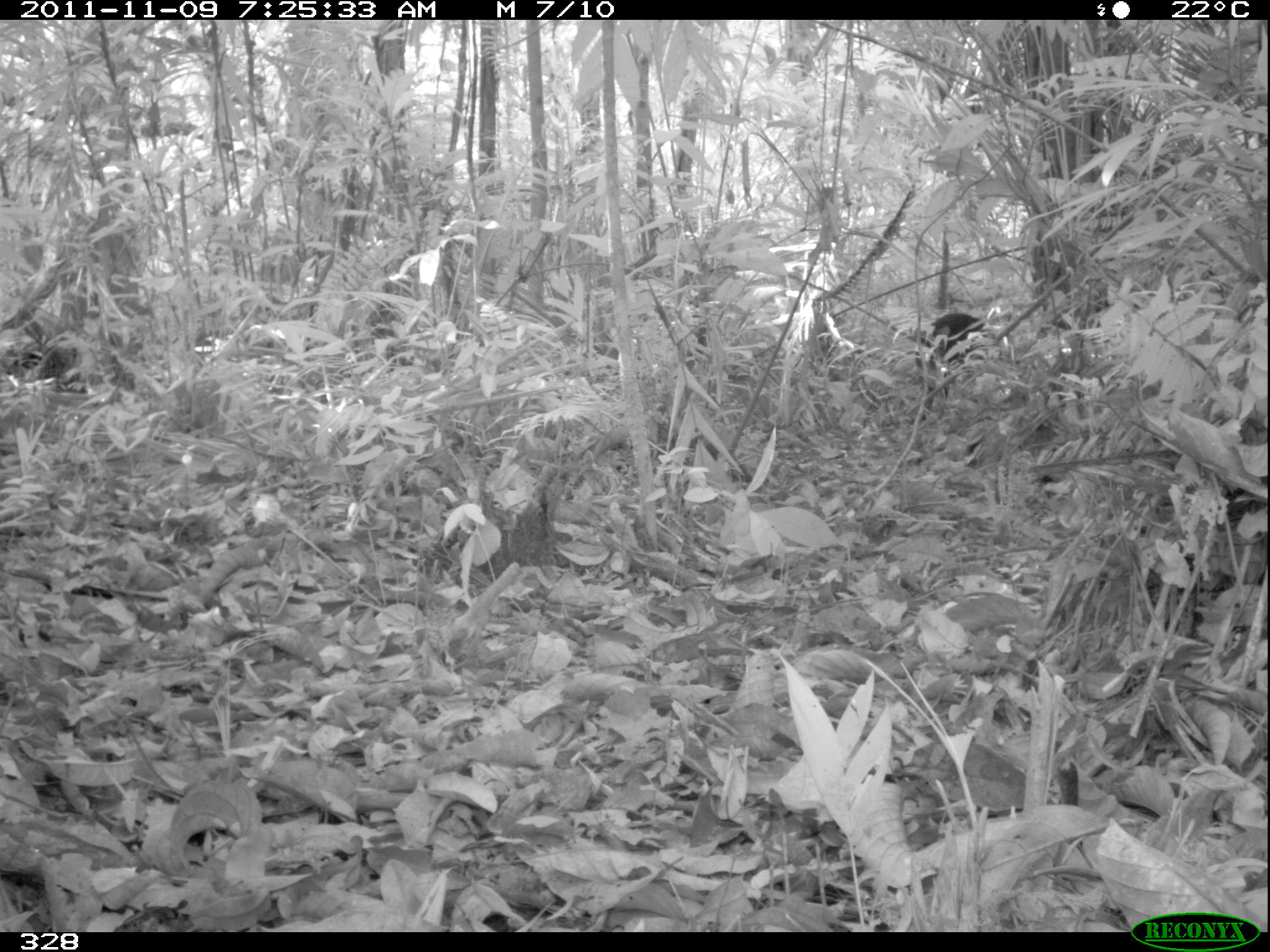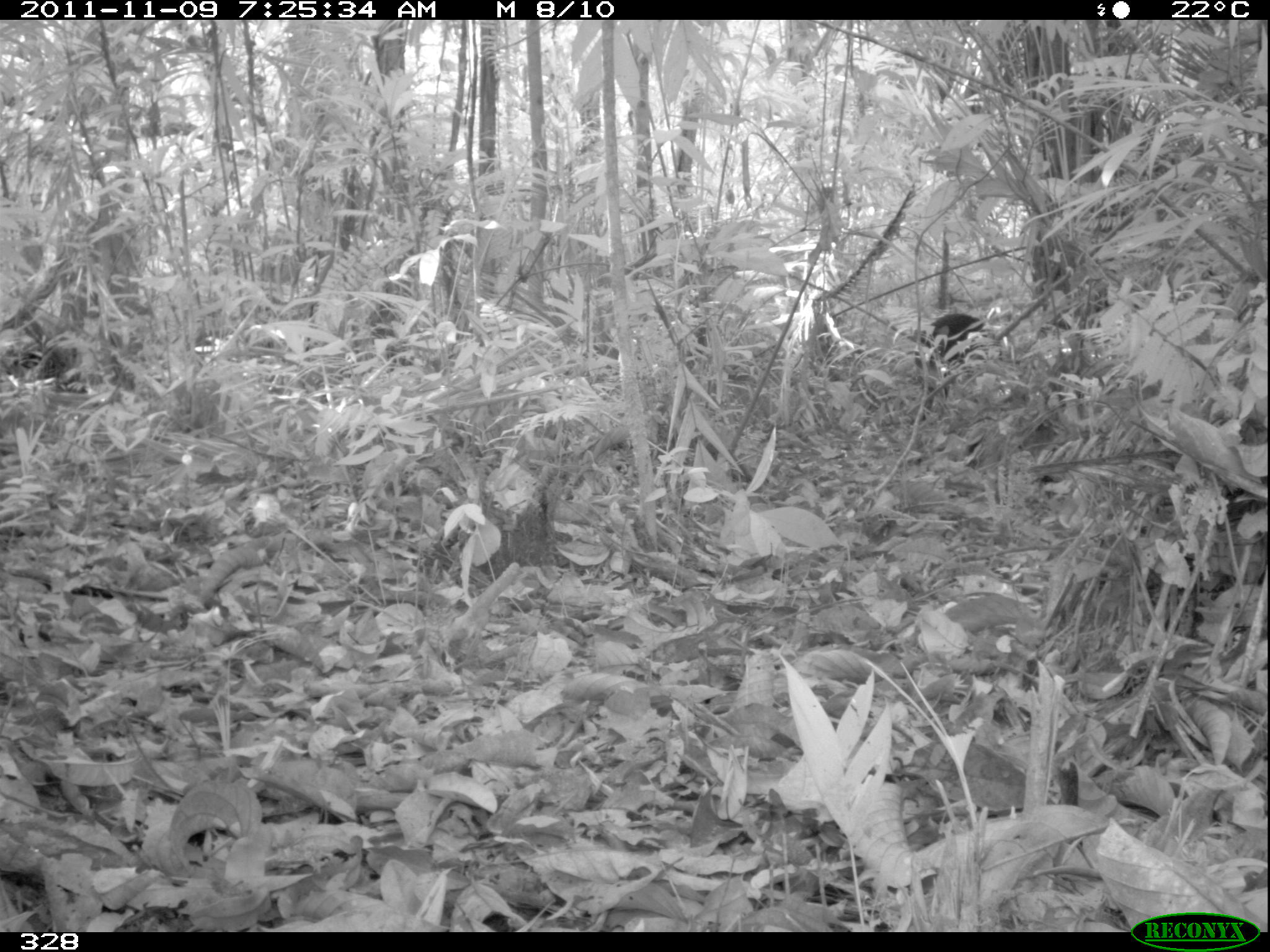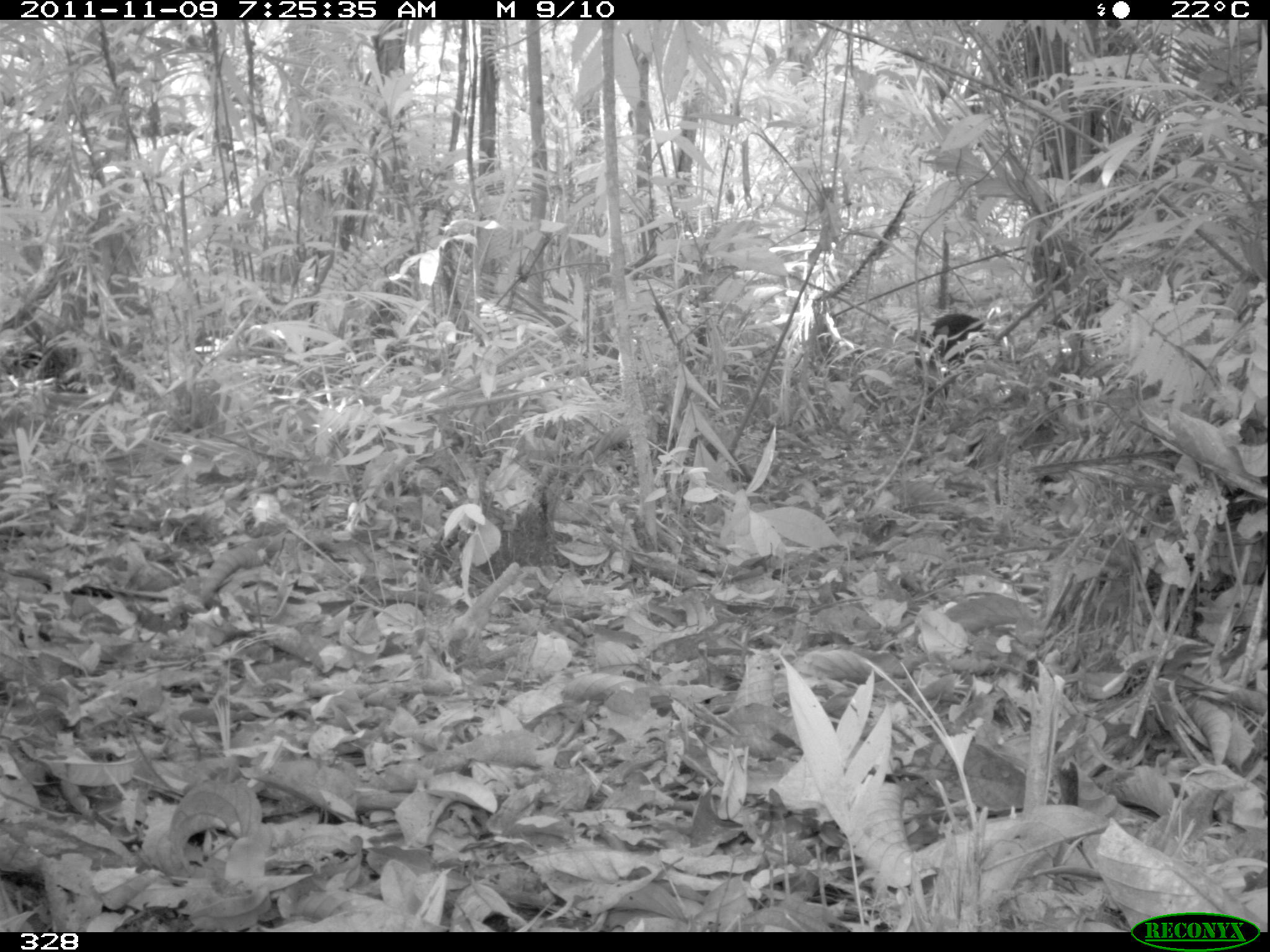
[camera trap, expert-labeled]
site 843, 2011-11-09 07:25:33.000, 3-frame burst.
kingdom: Animalia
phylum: Chordata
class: Mammalia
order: Artiodactyla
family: Tayassuidae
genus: Tayassu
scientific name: Tayassu pecari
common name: white-lipped peccary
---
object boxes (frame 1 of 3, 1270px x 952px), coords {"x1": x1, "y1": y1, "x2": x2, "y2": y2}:
tayassu pecari: {"x1": 917, "y1": 309, "x2": 987, "y2": 426}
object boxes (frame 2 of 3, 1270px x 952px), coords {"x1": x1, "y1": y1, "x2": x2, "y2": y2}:
tayassu pecari: {"x1": 912, "y1": 311, "x2": 990, "y2": 423}